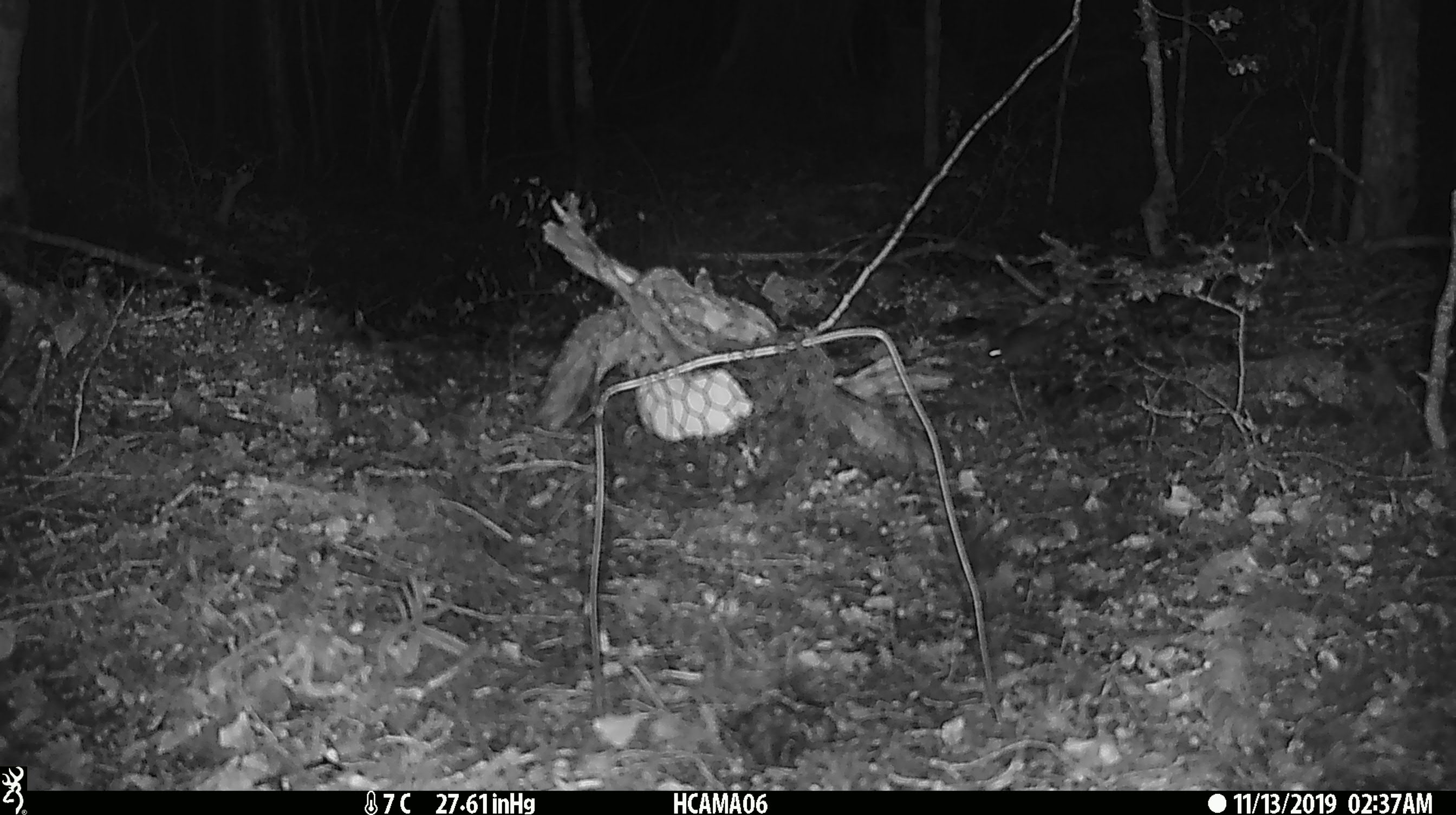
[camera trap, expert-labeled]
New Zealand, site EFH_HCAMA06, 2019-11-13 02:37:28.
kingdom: Animalia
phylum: Chordata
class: Mammalia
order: Rodentia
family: Muridae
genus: Mus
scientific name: Mus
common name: mouse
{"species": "mouse (Mus)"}